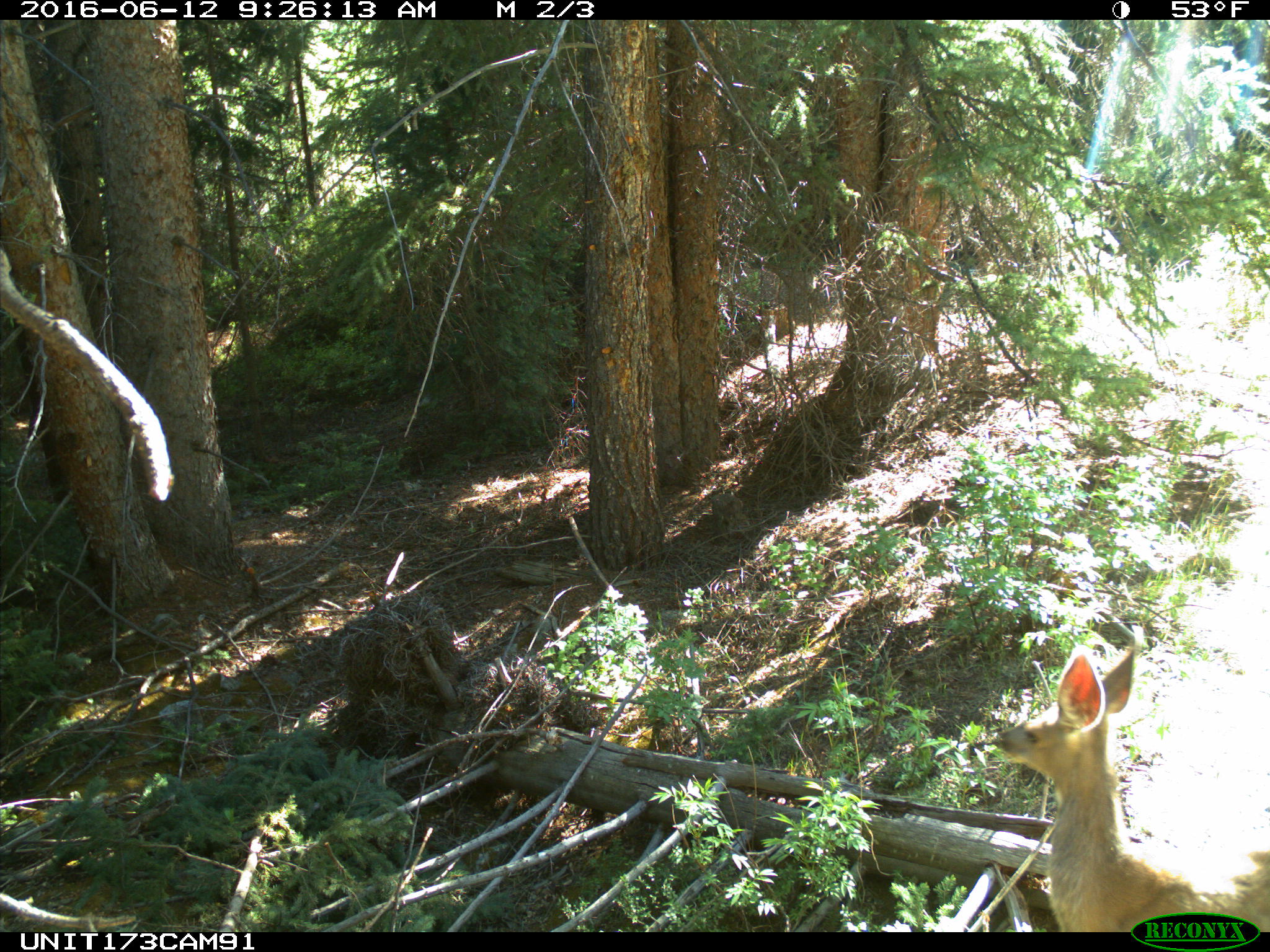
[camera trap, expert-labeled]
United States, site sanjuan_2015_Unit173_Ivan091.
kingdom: Animalia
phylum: Chordata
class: Mammalia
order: Artiodactyla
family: Cervidae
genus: Odocoileus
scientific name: Odocoileus hemionus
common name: mule deer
Odocoileus hemionus (mule deer).